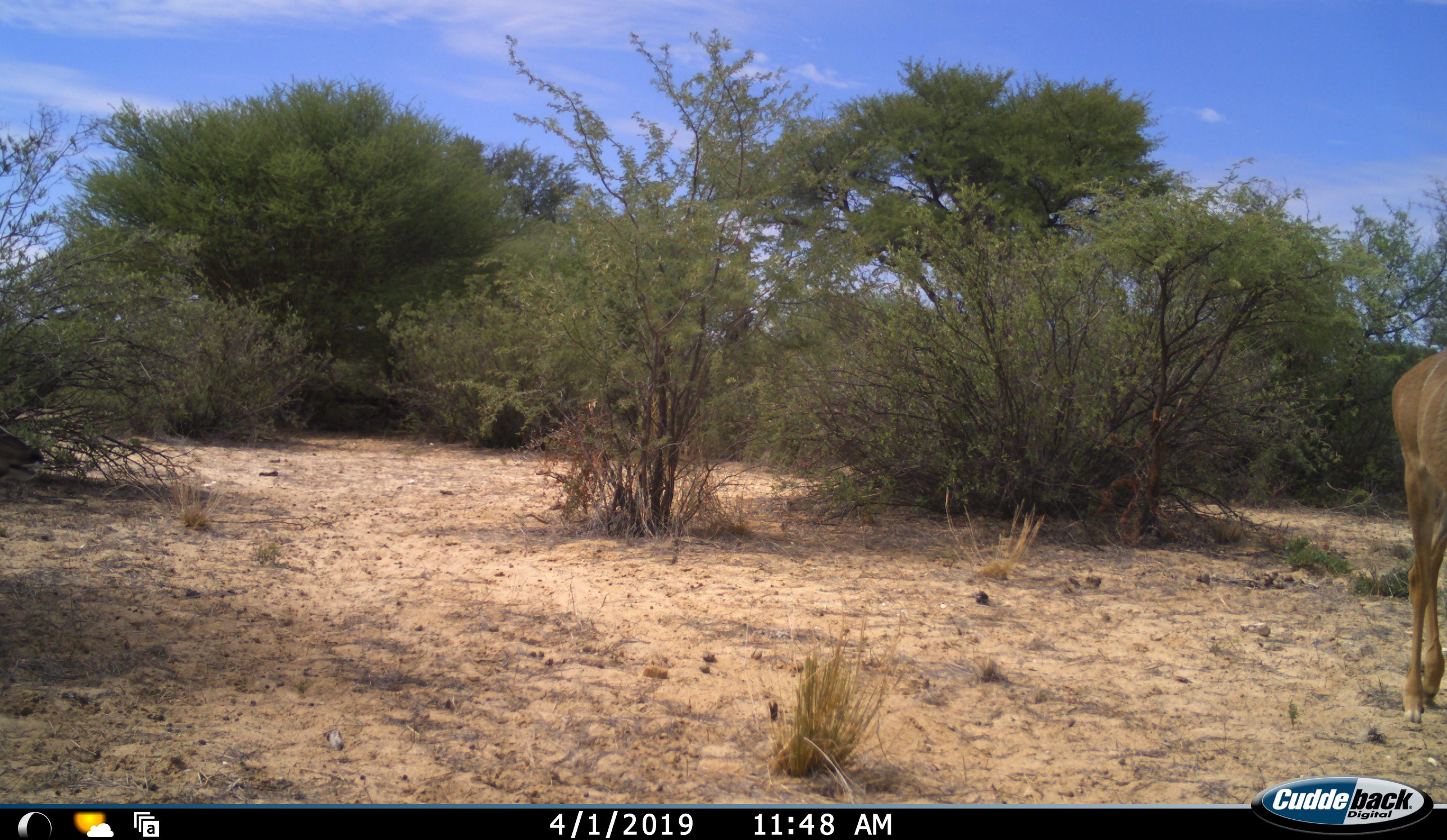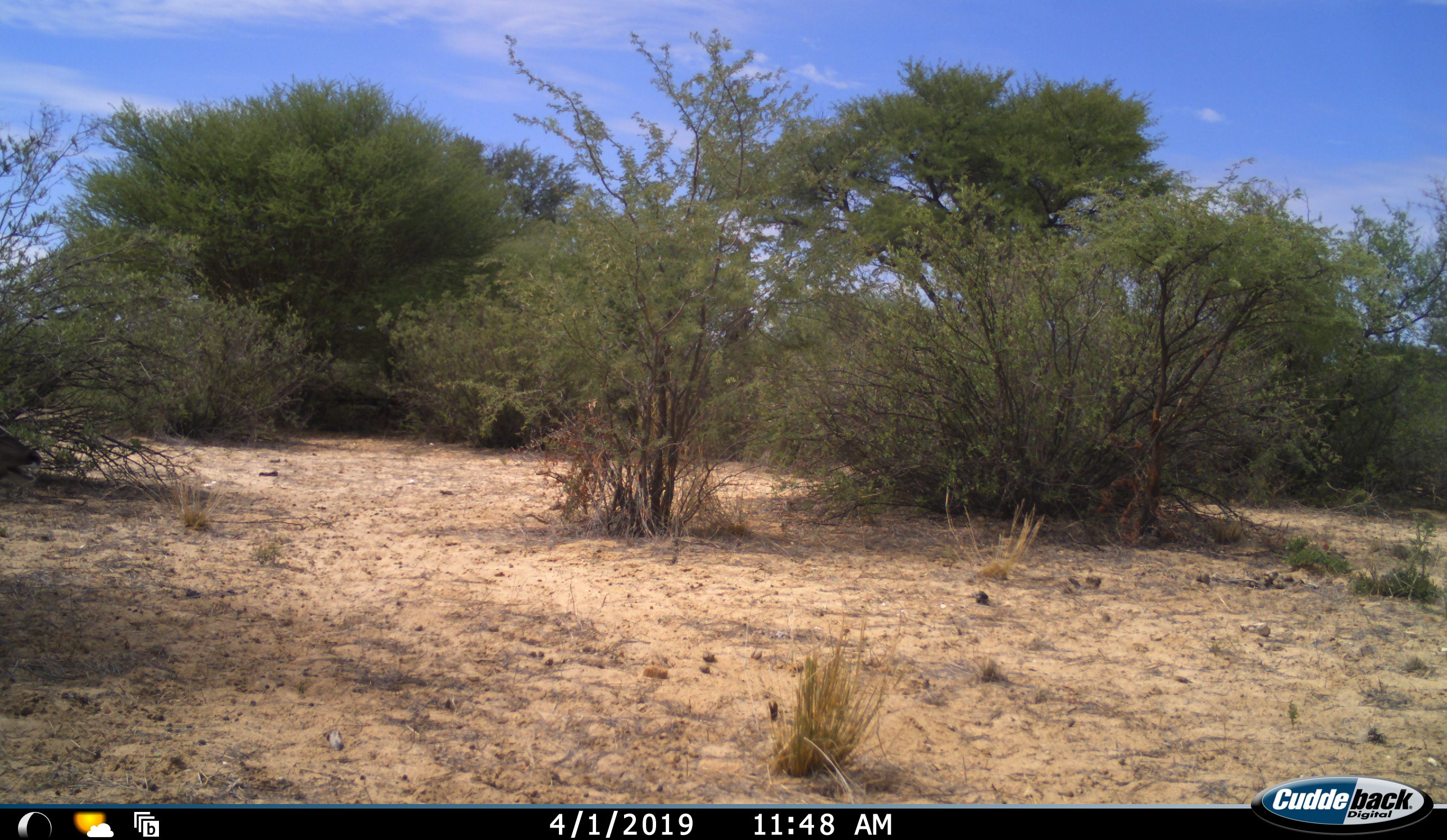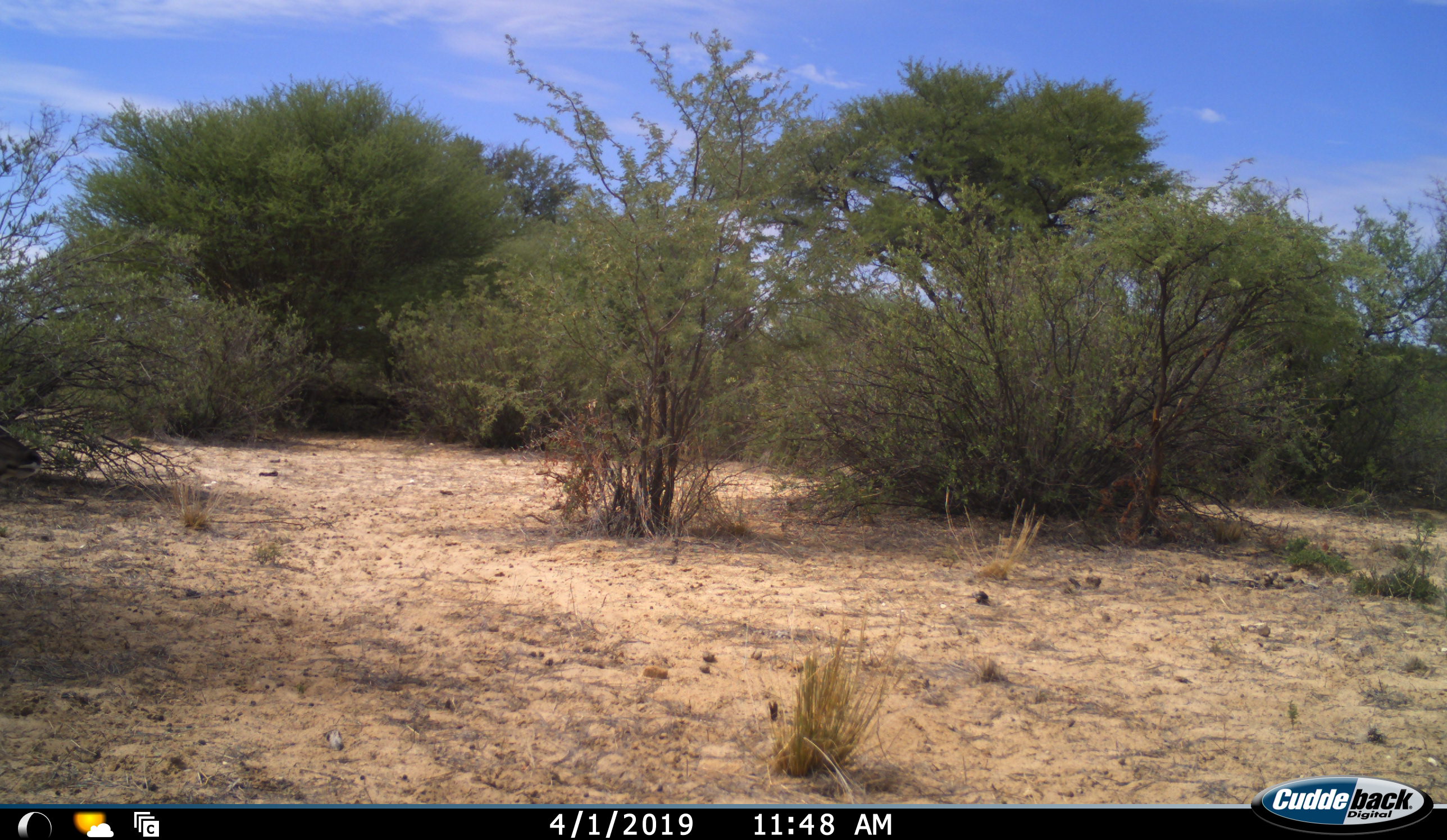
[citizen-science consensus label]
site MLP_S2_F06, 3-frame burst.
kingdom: Animalia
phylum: Chordata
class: Mammalia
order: Artiodactyla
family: Bovidae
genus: Tragelaphus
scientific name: Tragelaphus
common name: kudu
Kudu (Tragelaphus), count 1. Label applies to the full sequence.